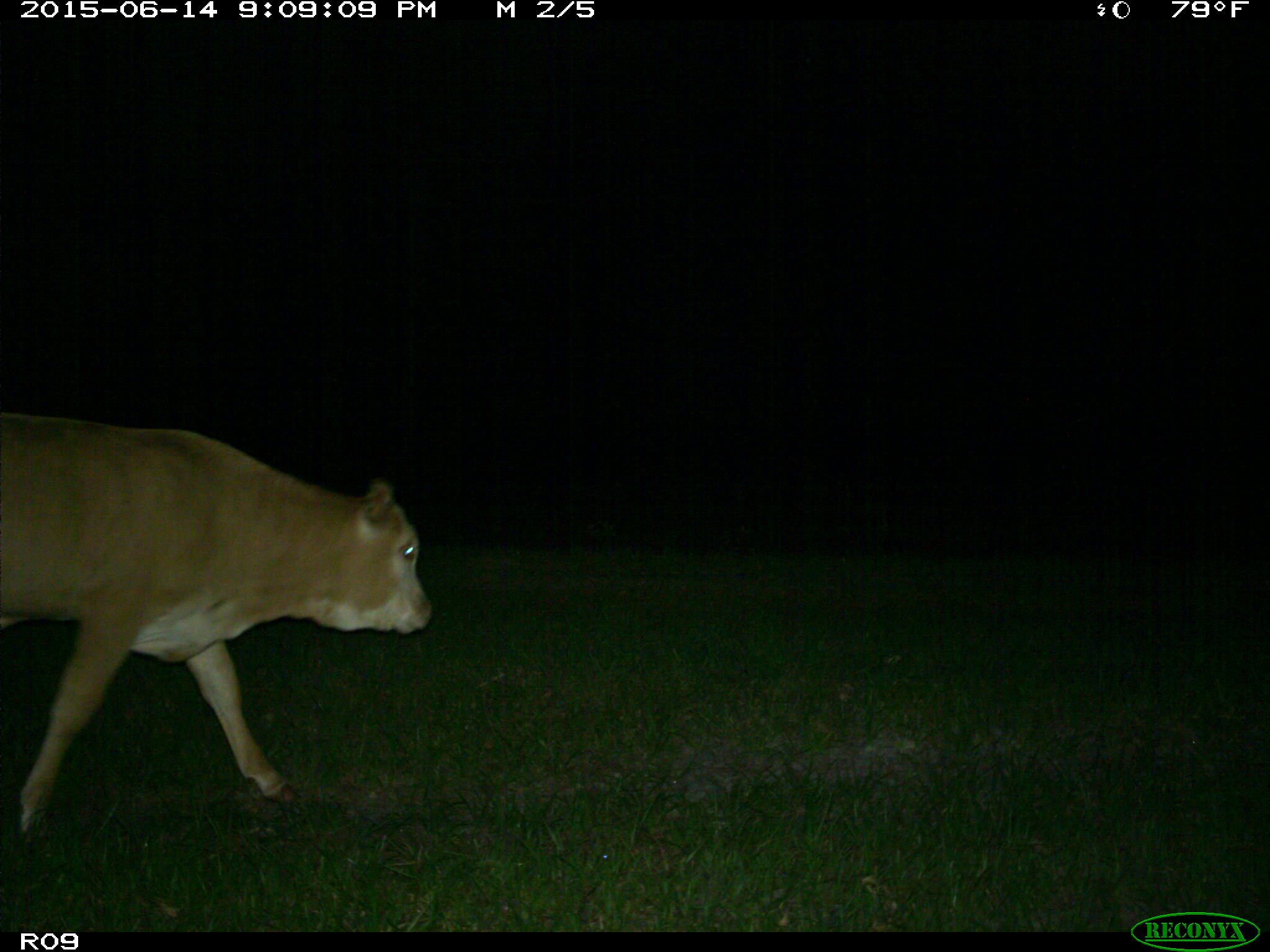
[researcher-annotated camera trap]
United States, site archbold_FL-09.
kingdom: Animalia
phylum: Chordata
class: Mammalia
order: Artiodactyla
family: Bovidae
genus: Bos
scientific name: Bos taurus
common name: domestic cow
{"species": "Bos taurus (domestic cow)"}